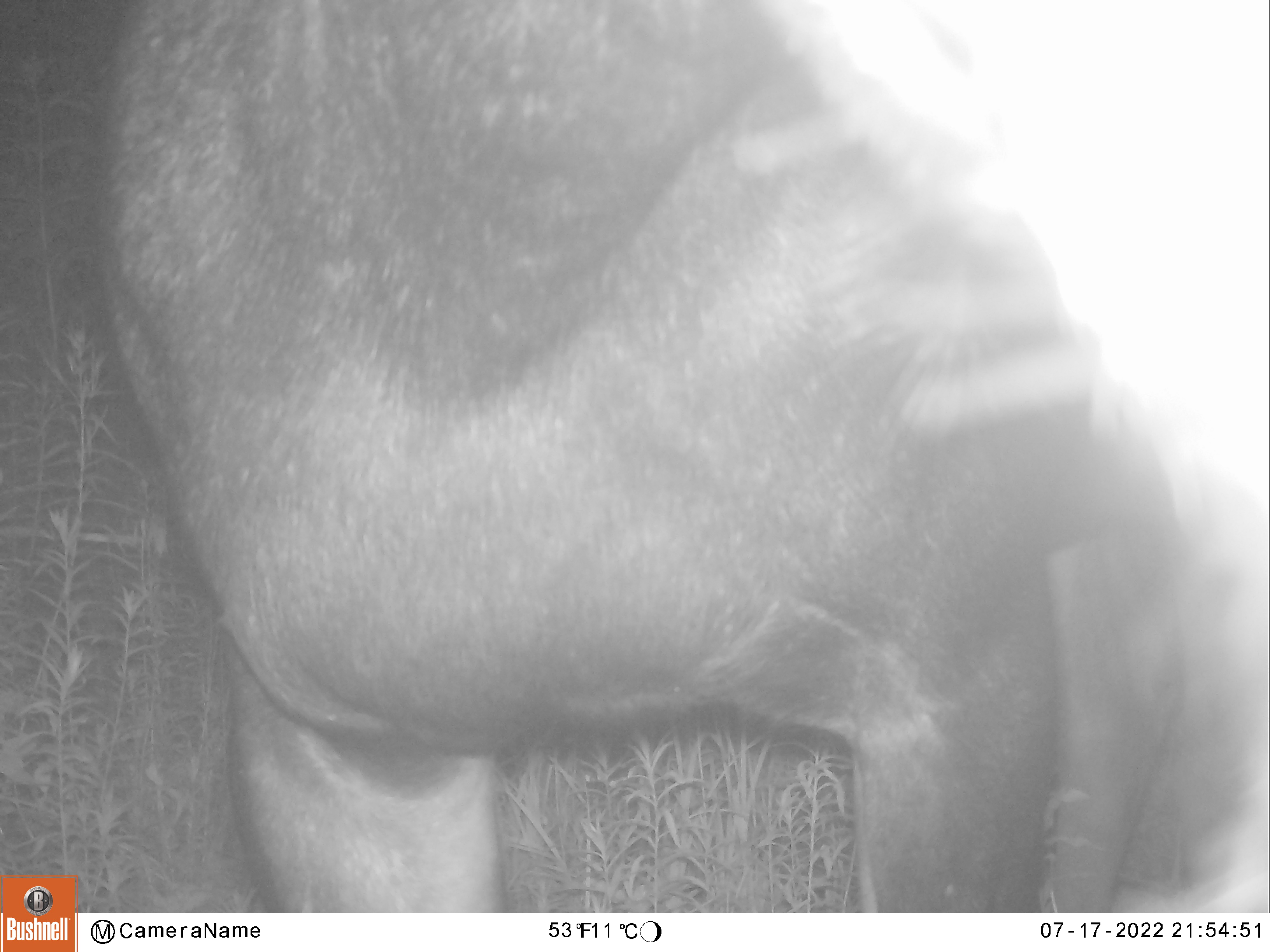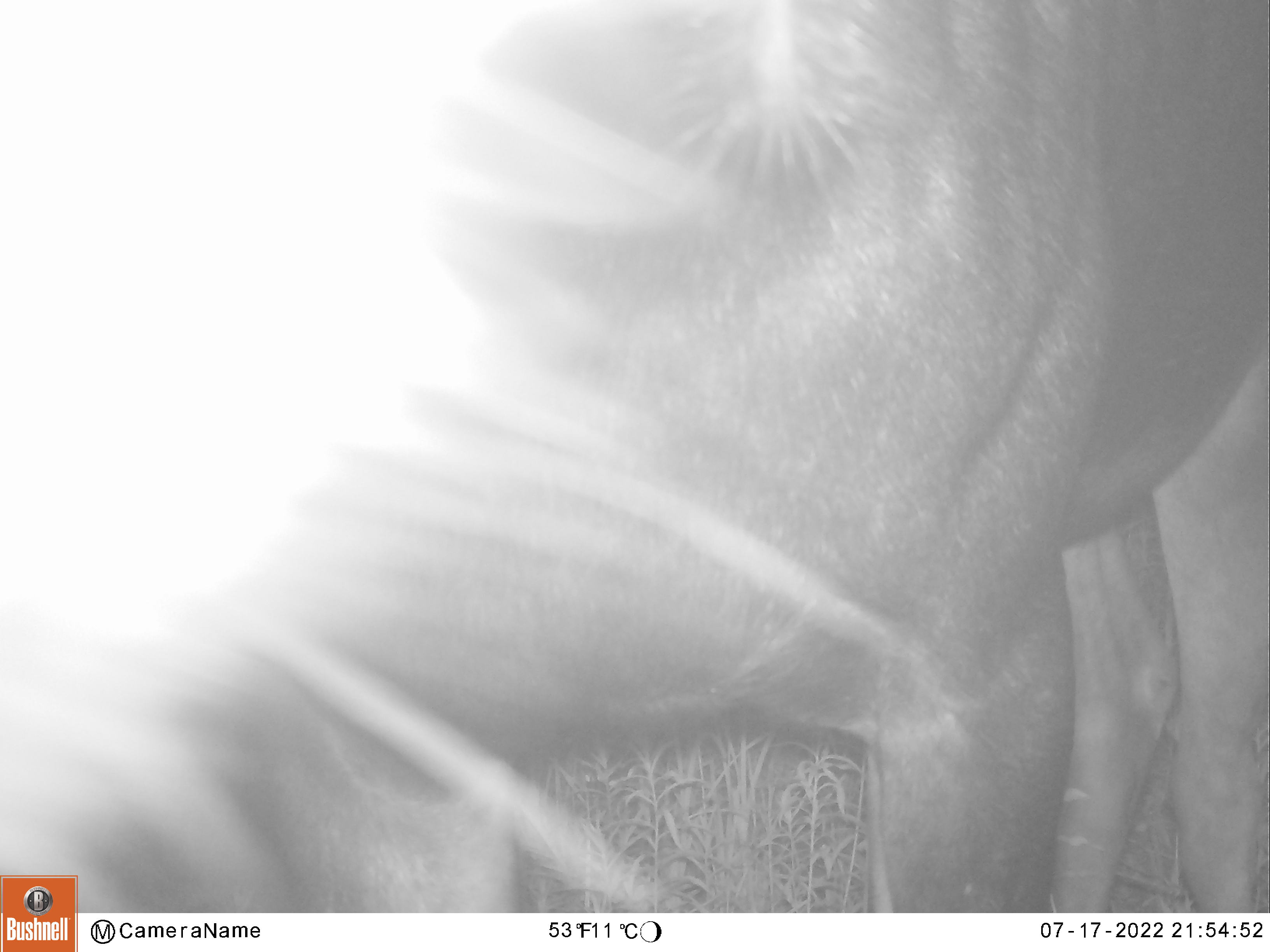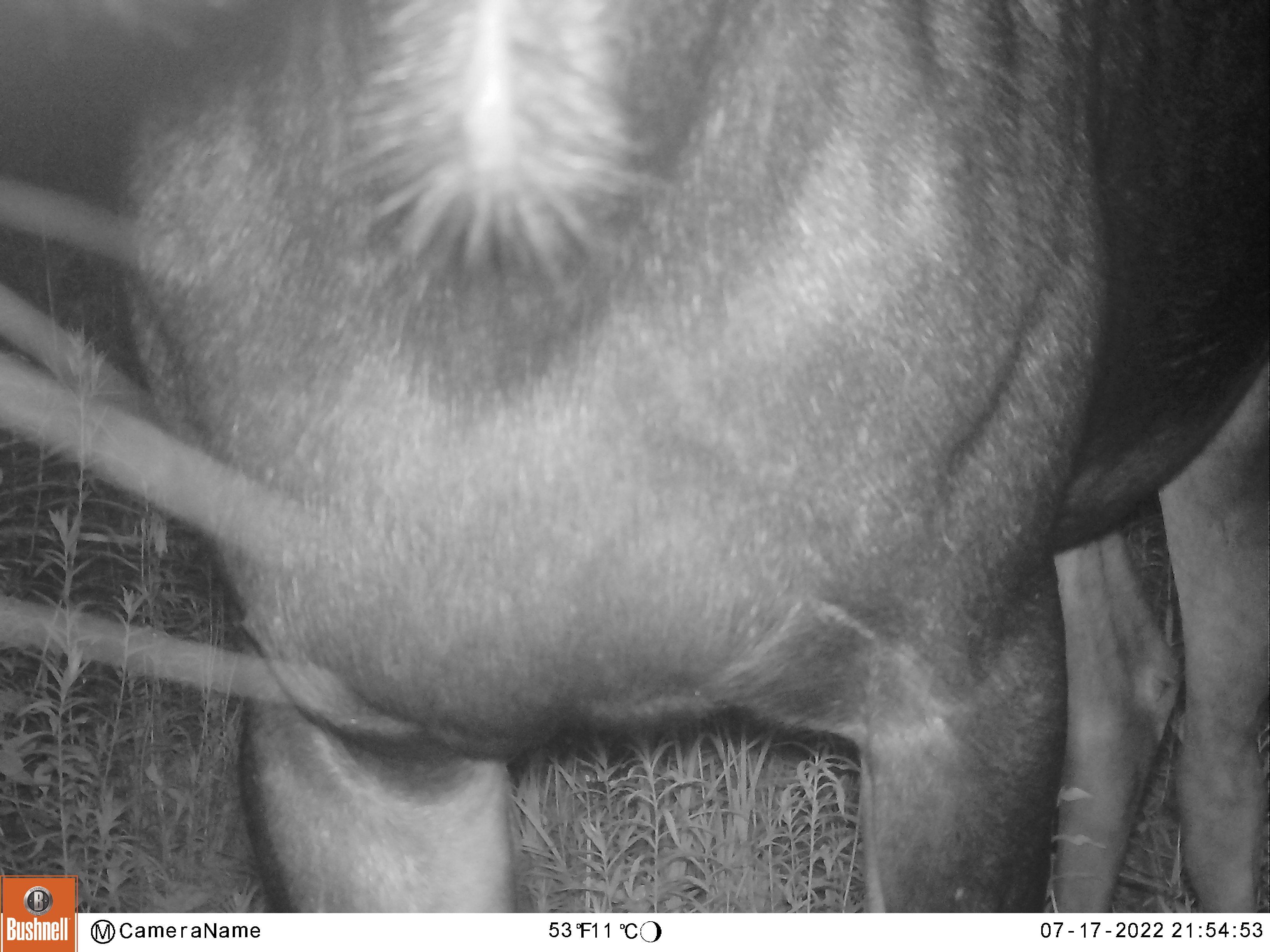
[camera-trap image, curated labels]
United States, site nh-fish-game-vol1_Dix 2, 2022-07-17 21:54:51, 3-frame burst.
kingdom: Animalia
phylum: Chordata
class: Mammalia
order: Artiodactyla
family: Cervidae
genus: Alces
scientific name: Alces alces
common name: moose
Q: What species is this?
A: Moose (Alces alces).